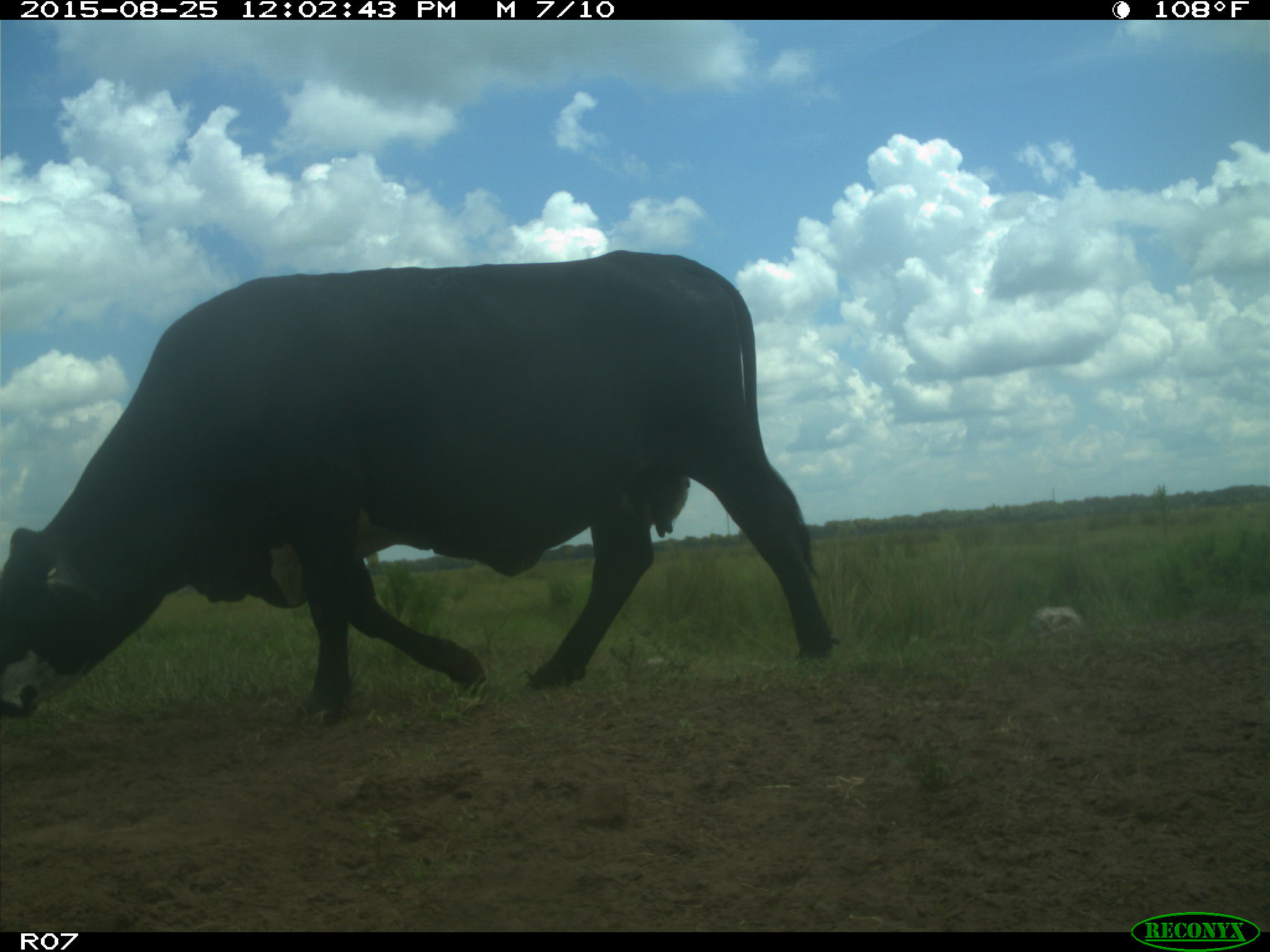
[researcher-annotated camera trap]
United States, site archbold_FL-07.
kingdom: Animalia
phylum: Chordata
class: Mammalia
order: Artiodactyla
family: Bovidae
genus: Bos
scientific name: Bos taurus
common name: domestic cow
Bos taurus (domestic cow).